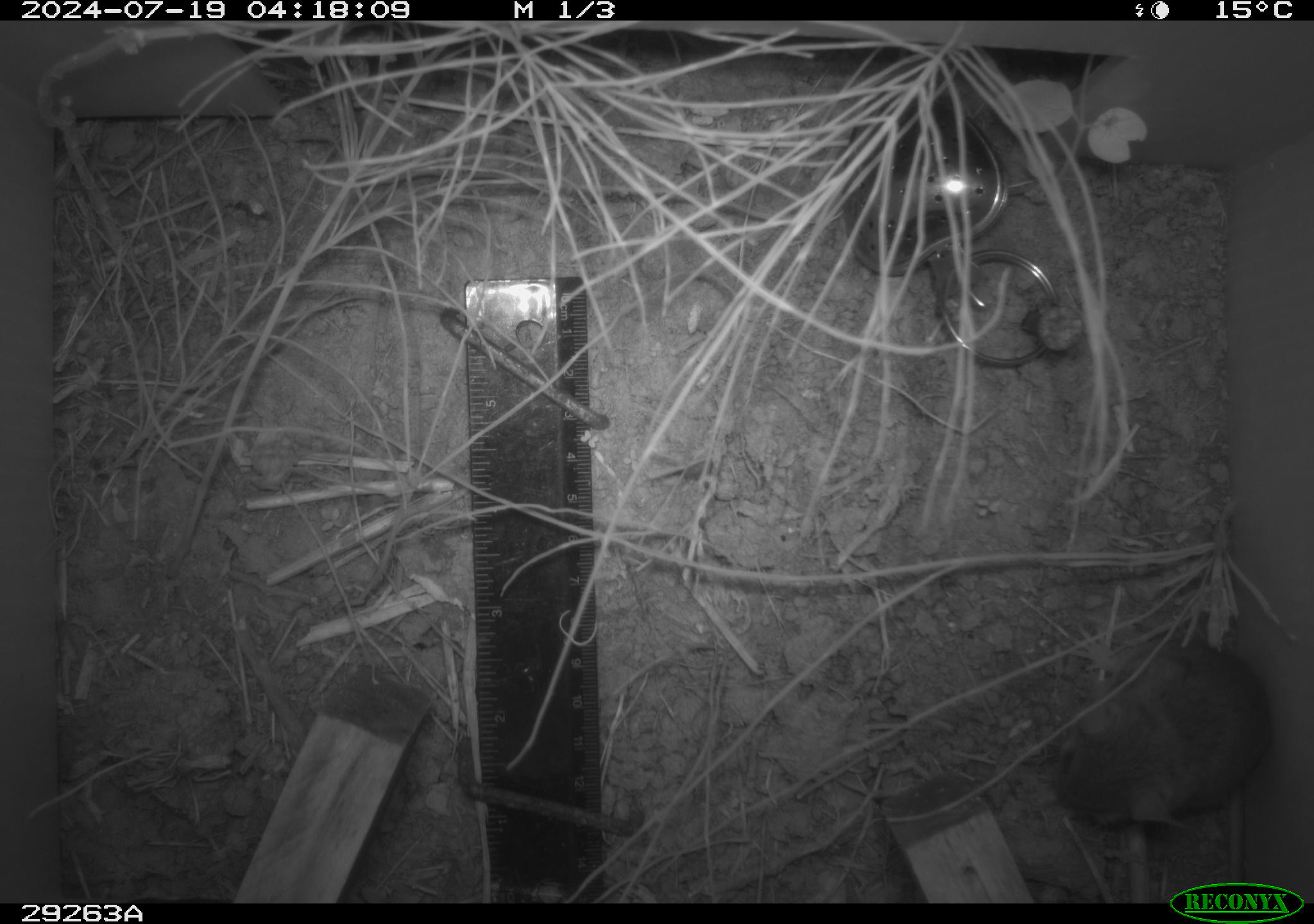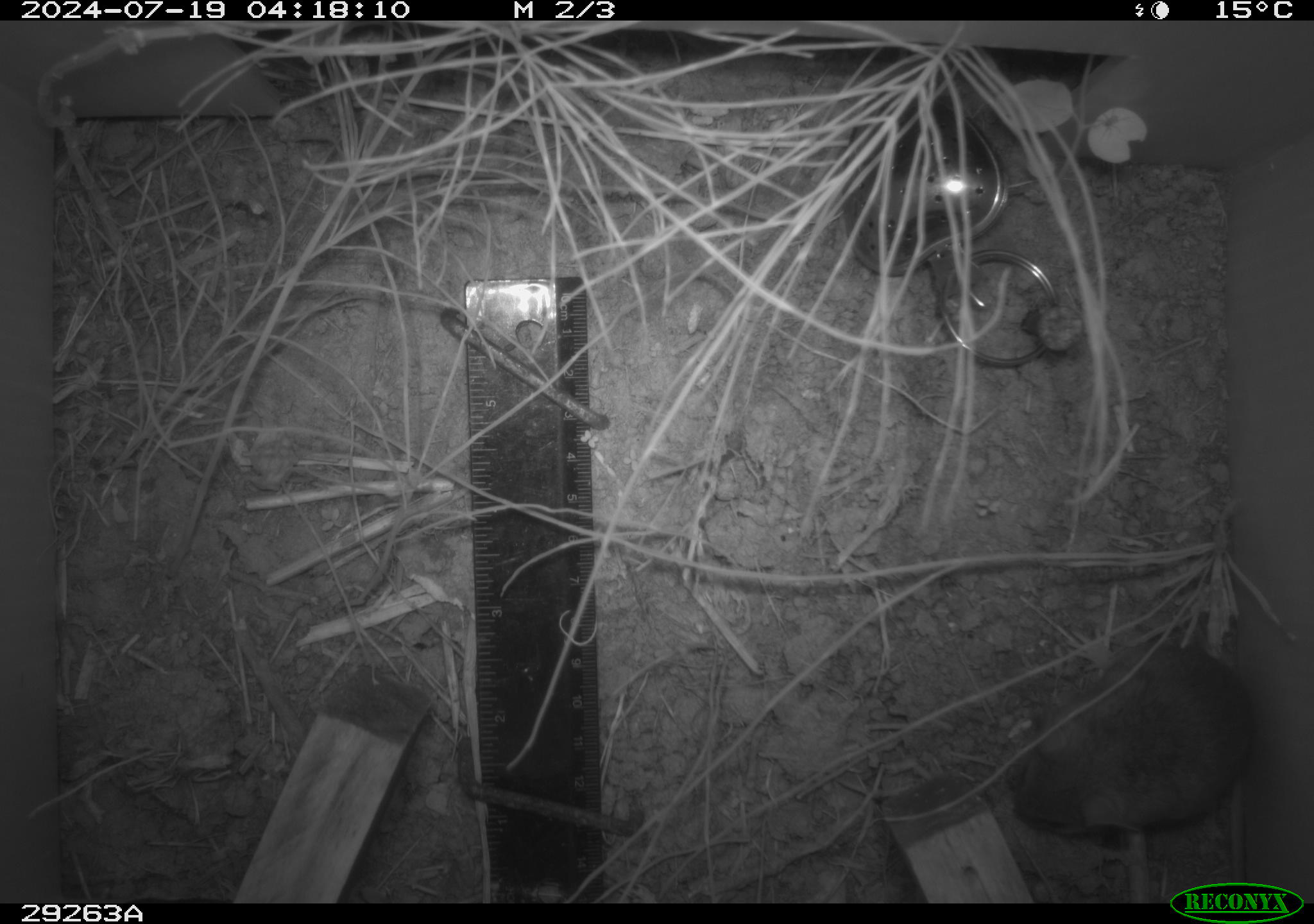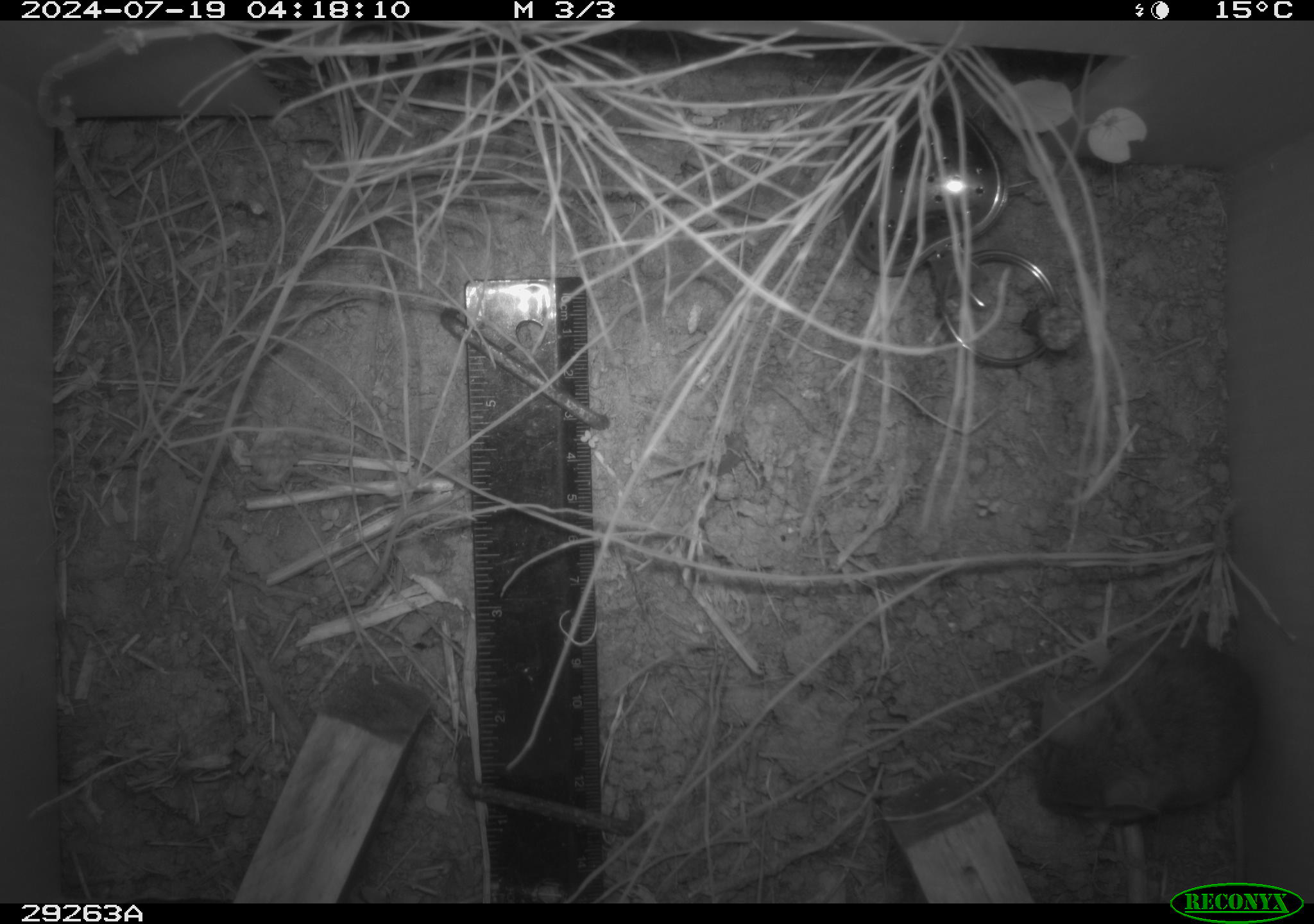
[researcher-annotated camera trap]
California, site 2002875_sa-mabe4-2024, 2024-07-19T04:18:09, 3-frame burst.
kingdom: Animalia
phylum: Chordata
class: Mammalia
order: Rodentia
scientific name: Rodentia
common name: rodent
Rodent (Rodentia).